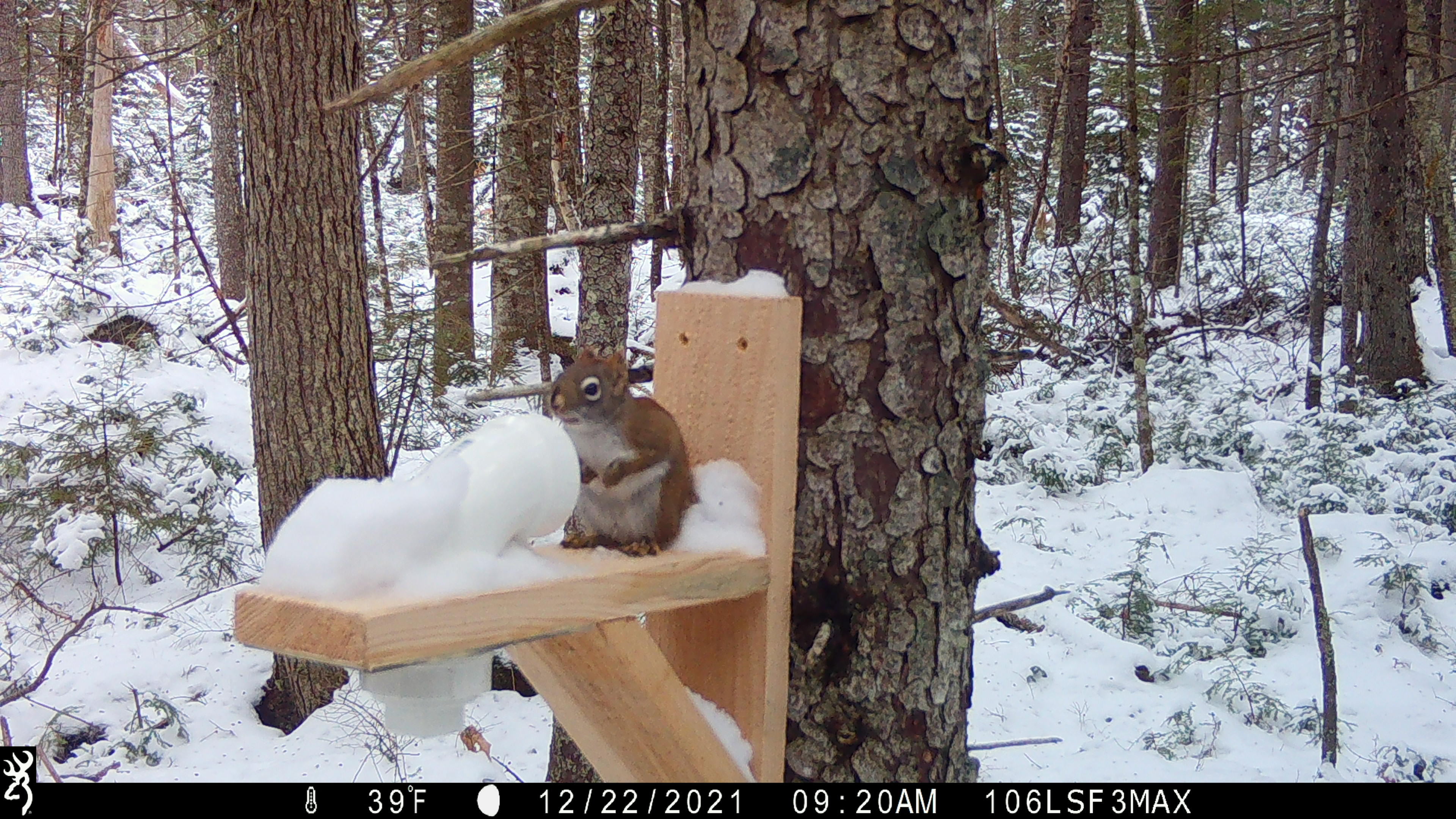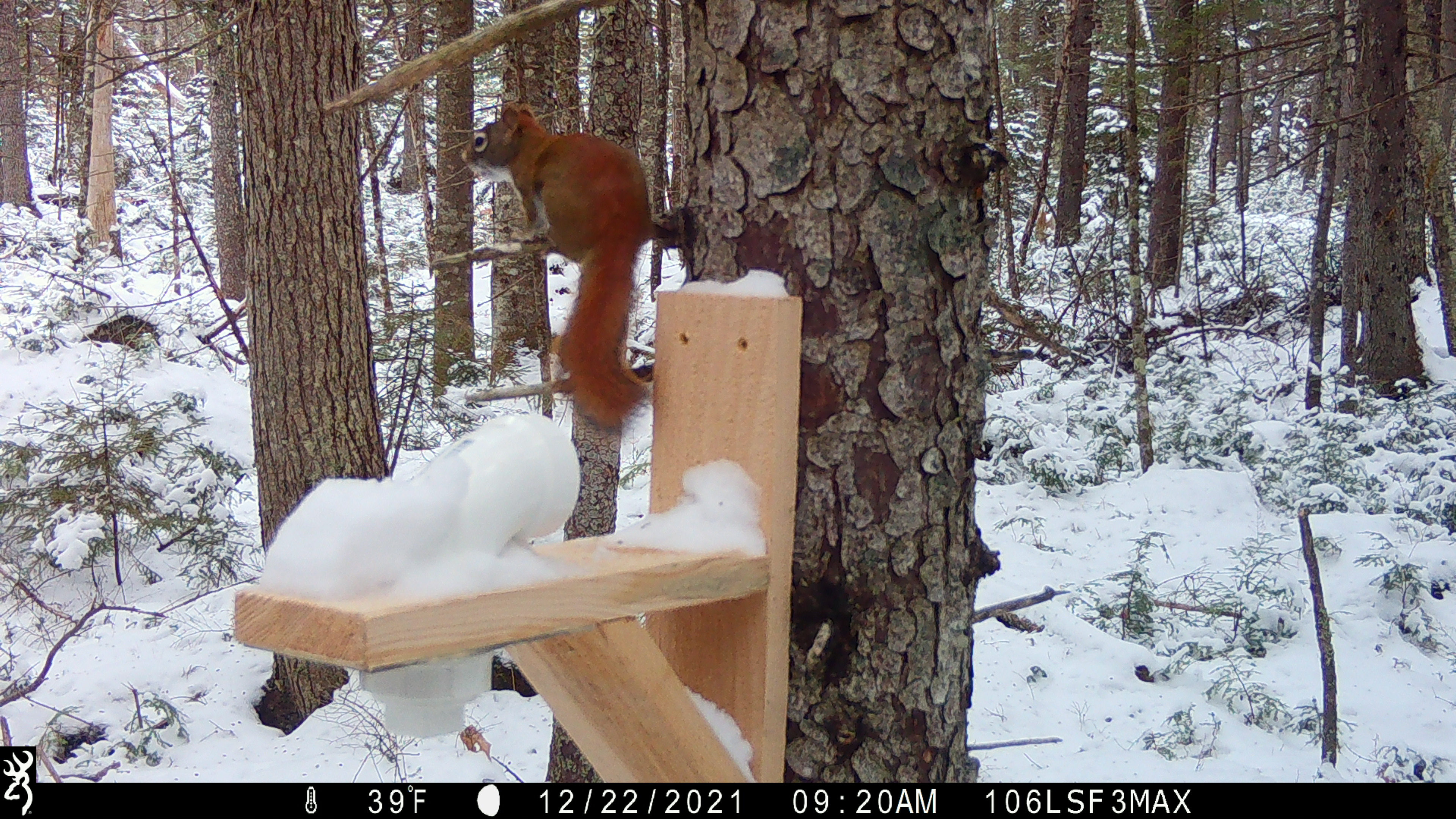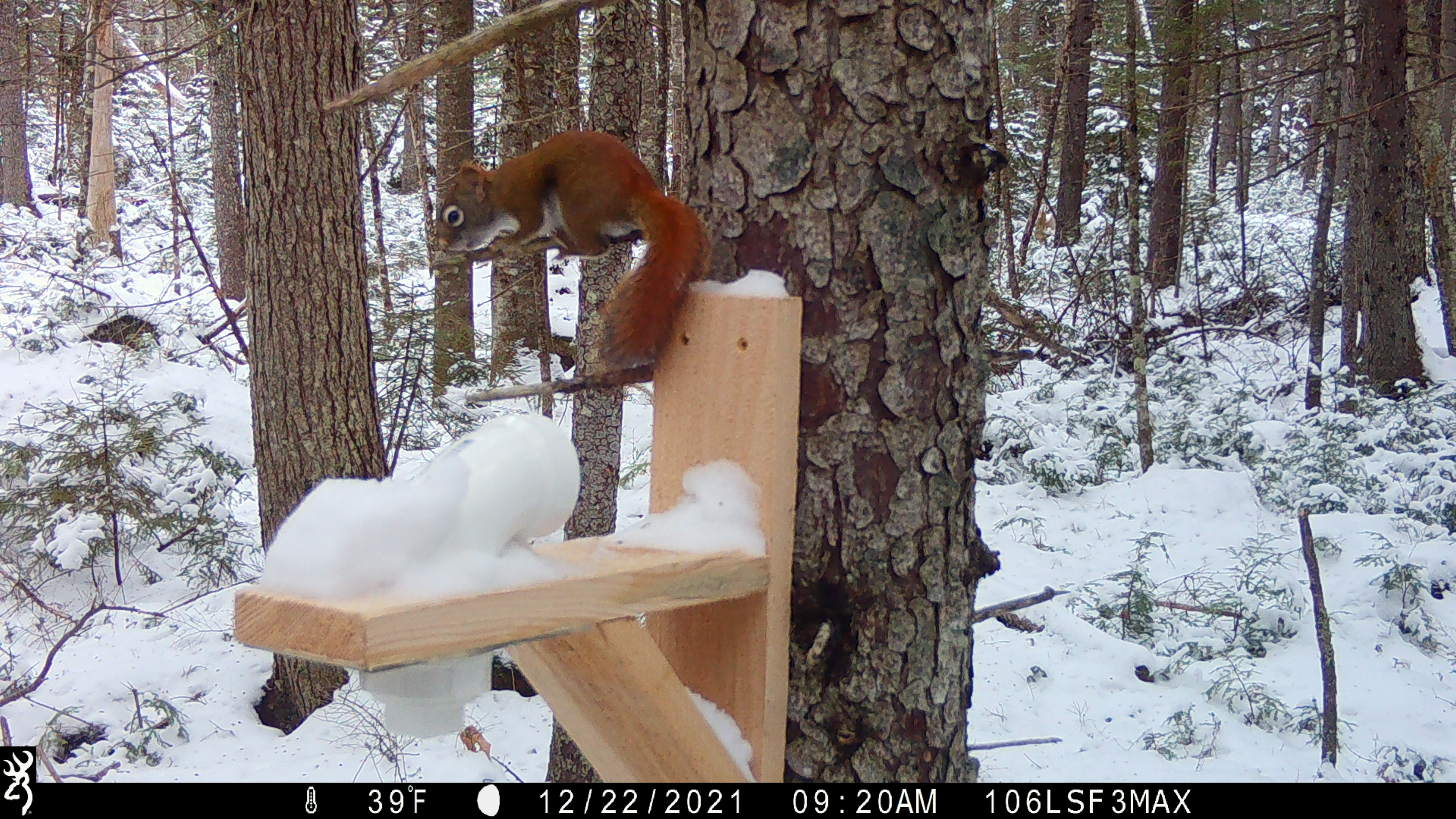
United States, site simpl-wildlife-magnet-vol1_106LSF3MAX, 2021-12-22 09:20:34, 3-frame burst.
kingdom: Animalia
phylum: Chordata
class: Mammalia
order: Rodentia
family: Sciuridae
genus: Tamiasciurus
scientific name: Tamiasciurus hudsonicus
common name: red squirrel